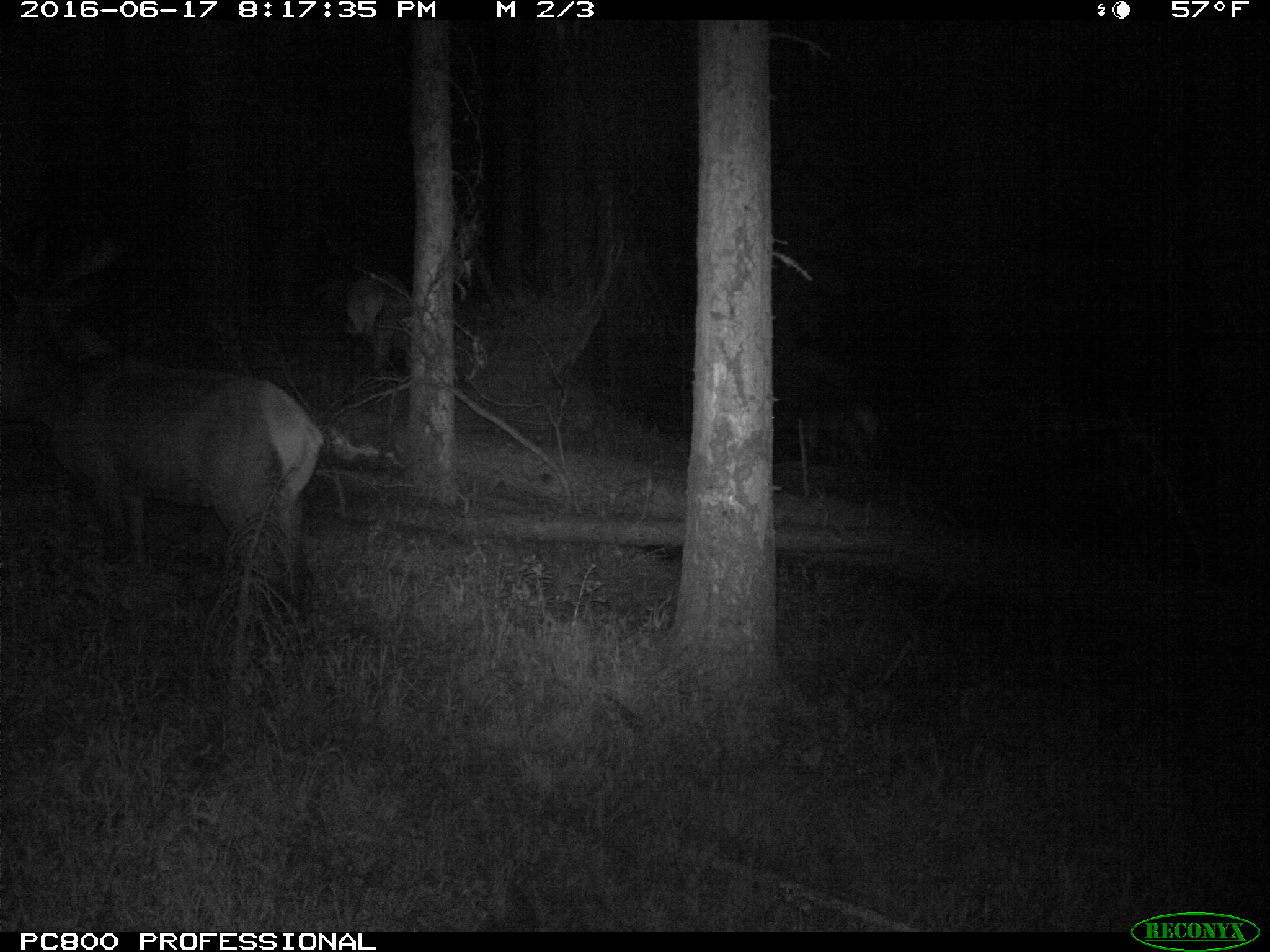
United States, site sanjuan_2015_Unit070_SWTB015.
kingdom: Animalia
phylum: Chordata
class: Mammalia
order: Artiodactyla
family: Cervidae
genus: Cervus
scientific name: Cervus elaphus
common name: red deer